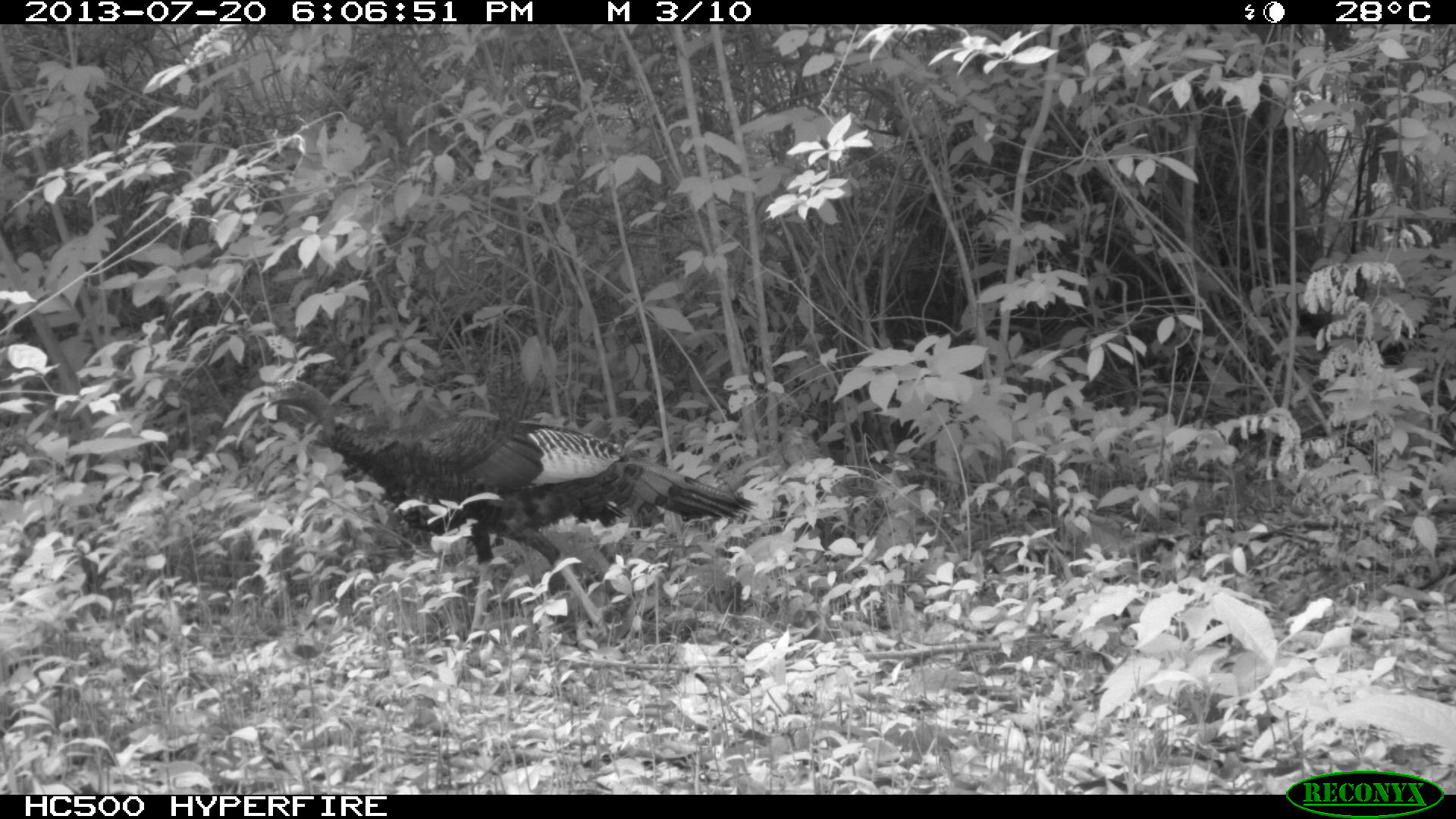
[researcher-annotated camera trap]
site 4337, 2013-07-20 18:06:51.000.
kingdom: Animalia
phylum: Chordata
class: Aves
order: Galliformes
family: Phasianidae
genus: Meleagris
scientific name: Meleagris ocellata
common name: ocellated turkey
Meleagris ocellata (ocellated turkey), count 1.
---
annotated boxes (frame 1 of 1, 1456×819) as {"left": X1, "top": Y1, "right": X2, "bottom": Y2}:
meleagris ocellata: {"left": 257, "top": 374, "right": 758, "bottom": 646}